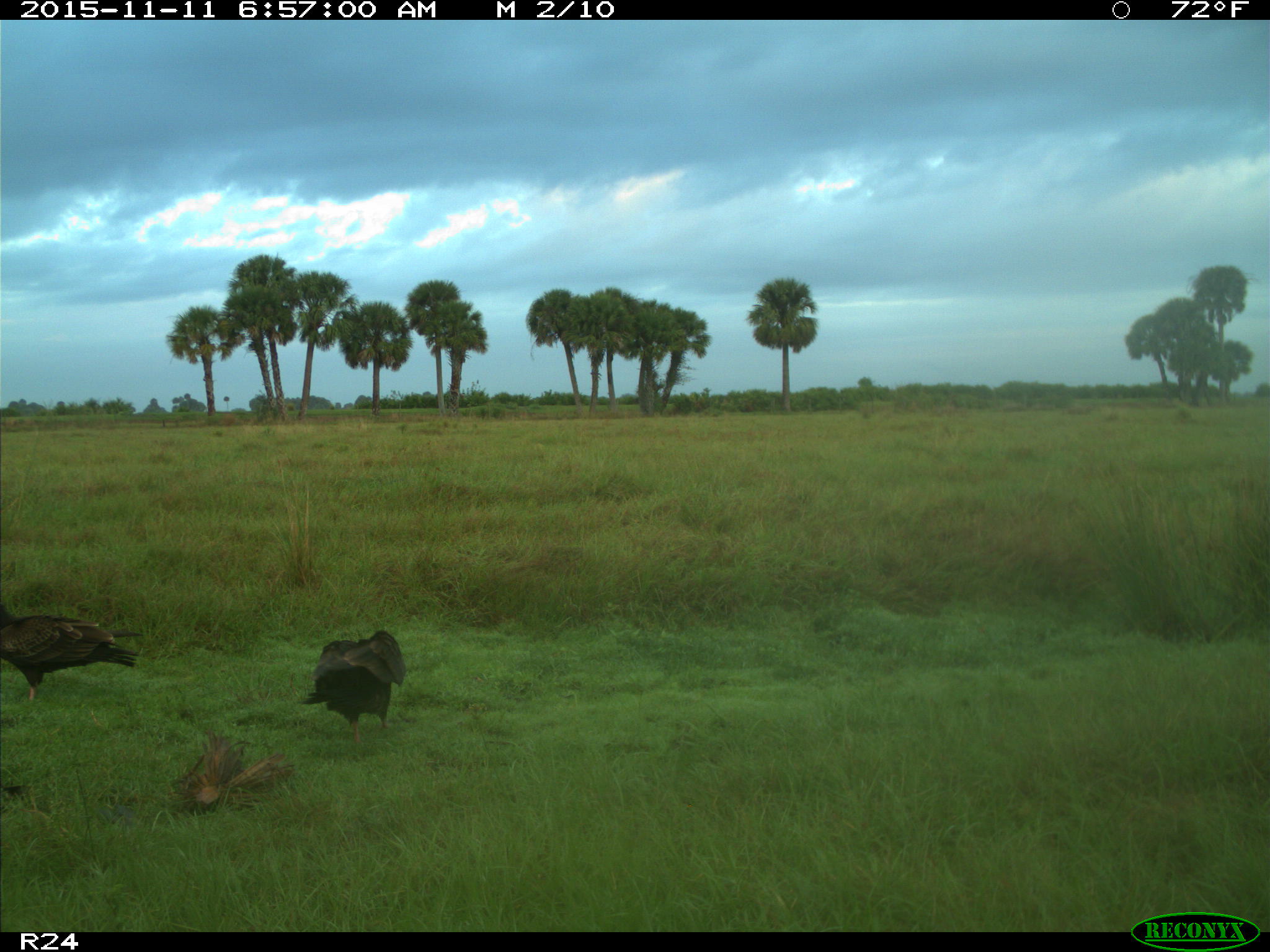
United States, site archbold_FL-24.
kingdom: Animalia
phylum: Chordata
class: Aves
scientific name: Aves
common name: birds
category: unidentified bird